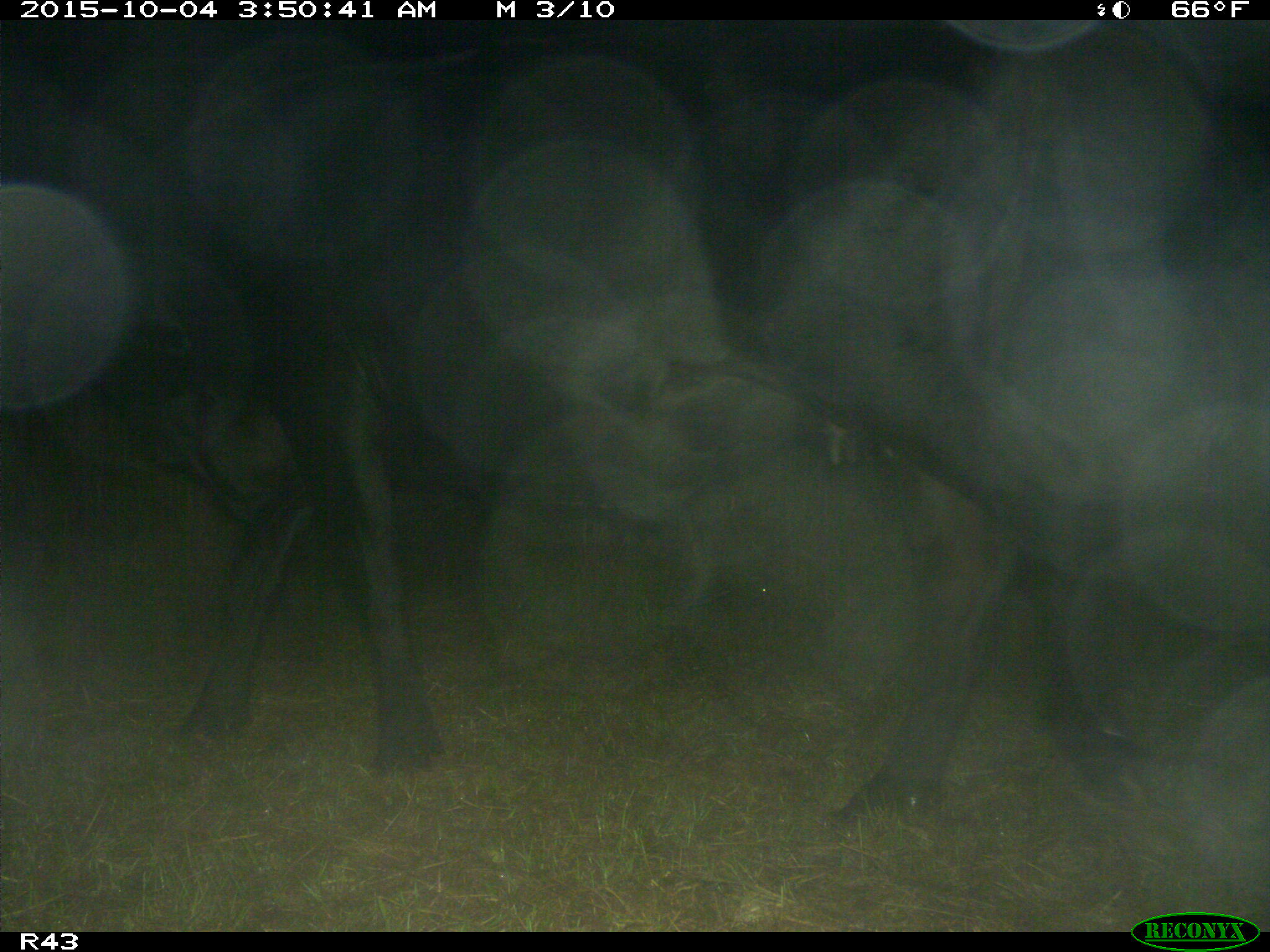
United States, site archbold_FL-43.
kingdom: Animalia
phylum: Chordata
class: Mammalia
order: Artiodactyla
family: Bovidae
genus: Bos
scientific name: Bos taurus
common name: domestic cow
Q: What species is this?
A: Bos taurus (domestic cow).